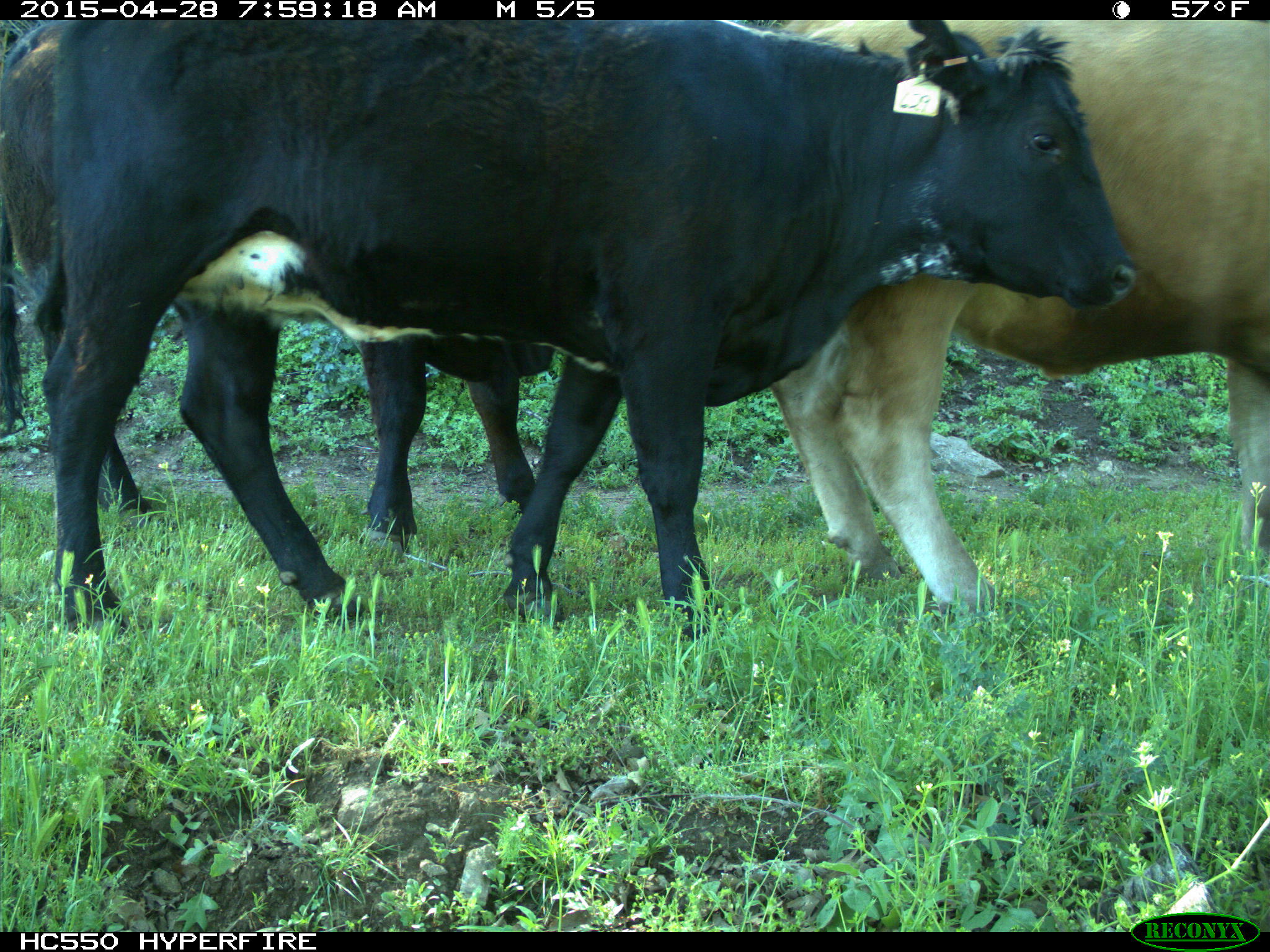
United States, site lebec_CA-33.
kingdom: Animalia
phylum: Chordata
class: Mammalia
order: Artiodactyla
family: Bovidae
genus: Bos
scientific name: Bos taurus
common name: domestic cow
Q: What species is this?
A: Bos taurus (domestic cow).